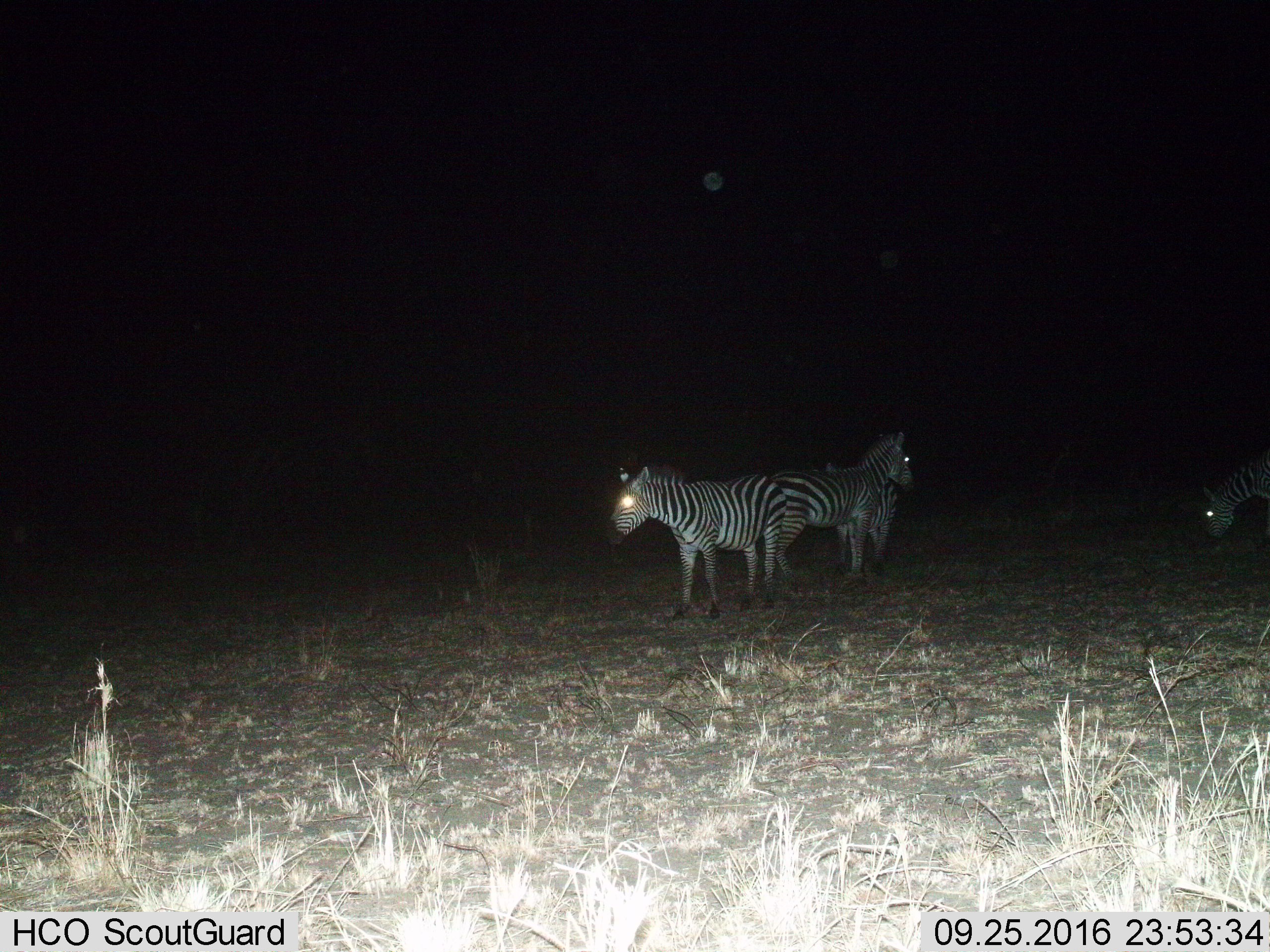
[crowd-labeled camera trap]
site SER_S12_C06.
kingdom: Animalia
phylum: Chordata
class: Mammalia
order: Perissodactyla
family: Equidae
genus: Equus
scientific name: Equus quagga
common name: plains zebra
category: zebraplains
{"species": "zebraplains (plains zebra) (Equus quagga)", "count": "4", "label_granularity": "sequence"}